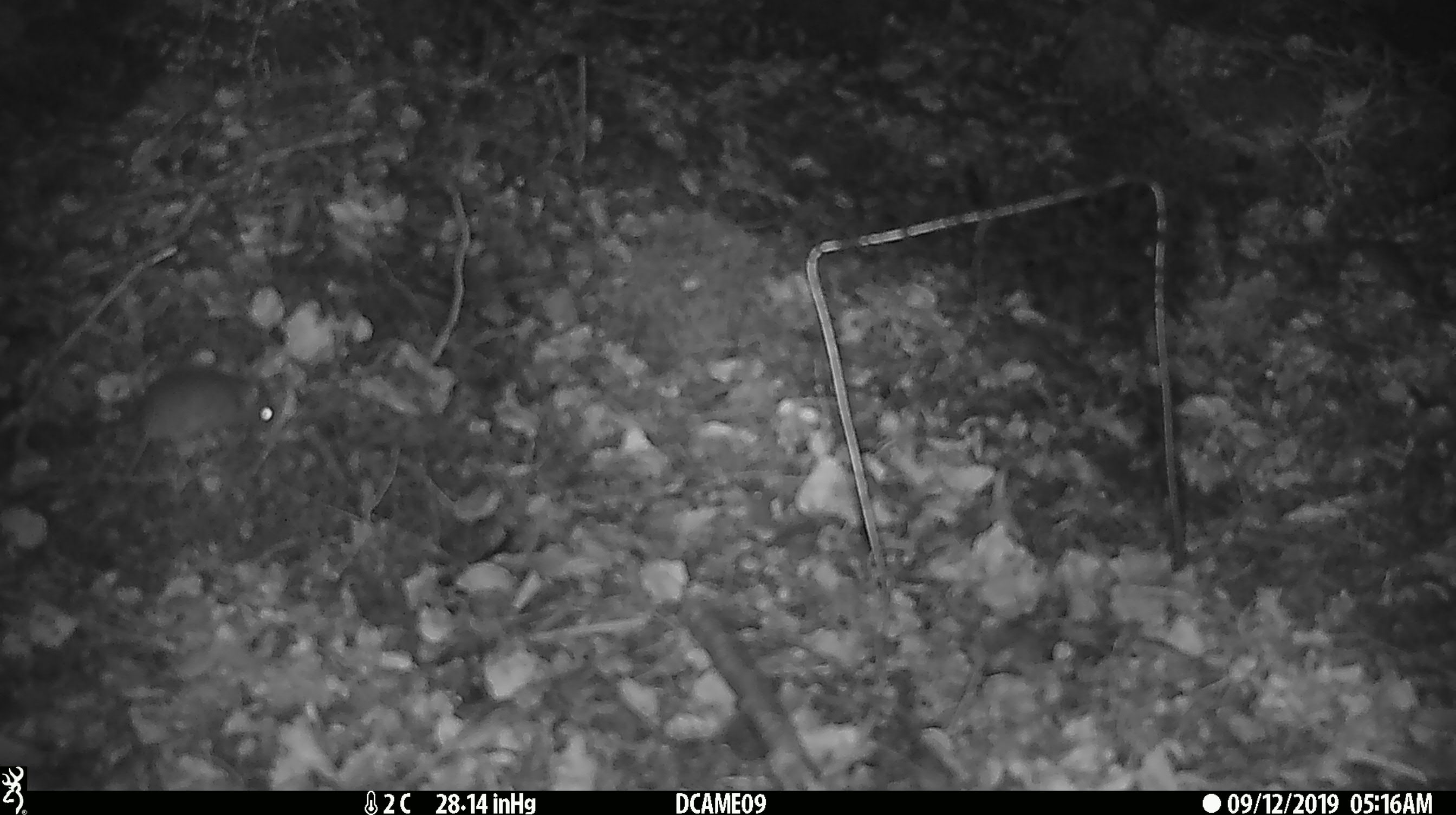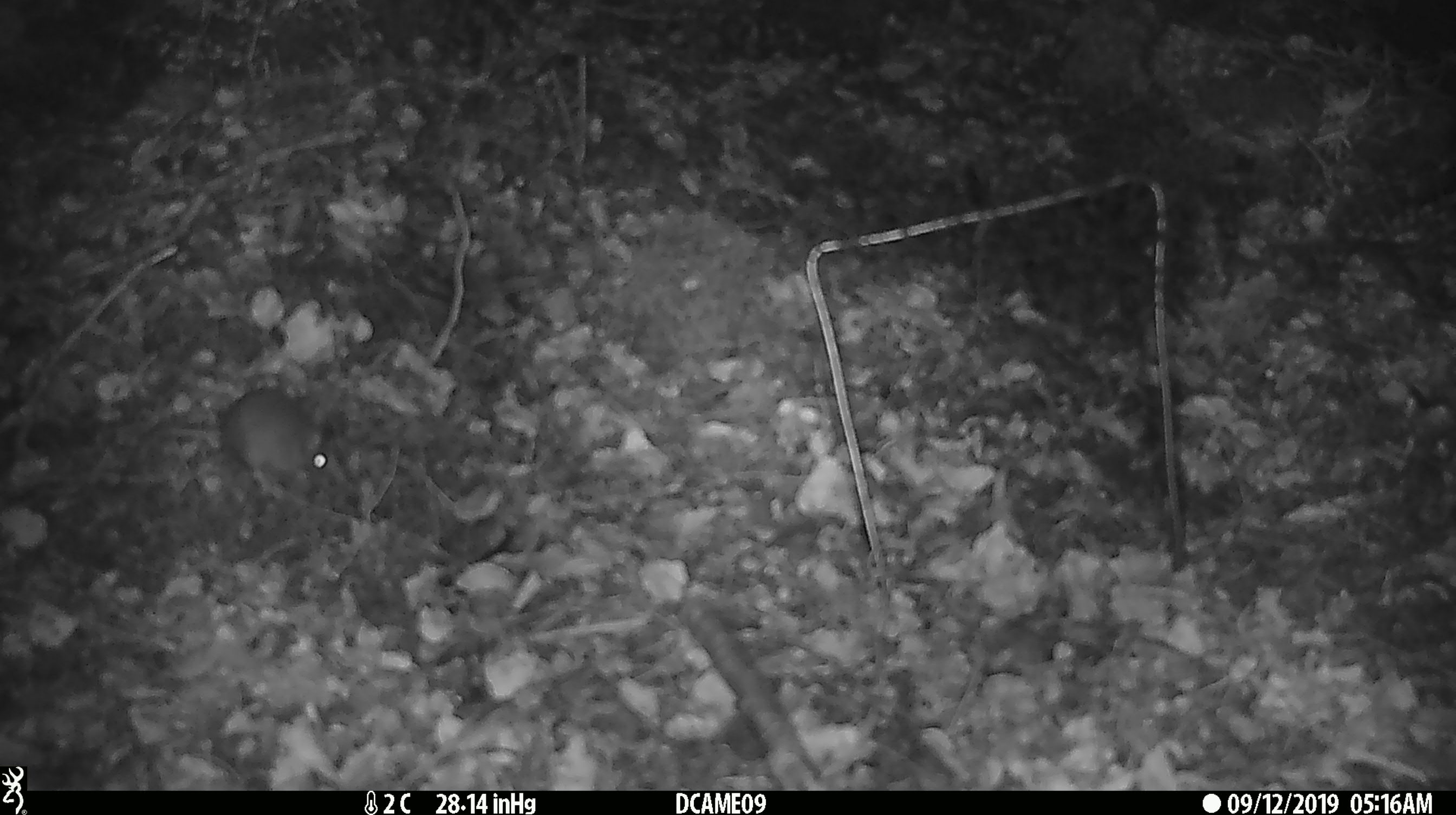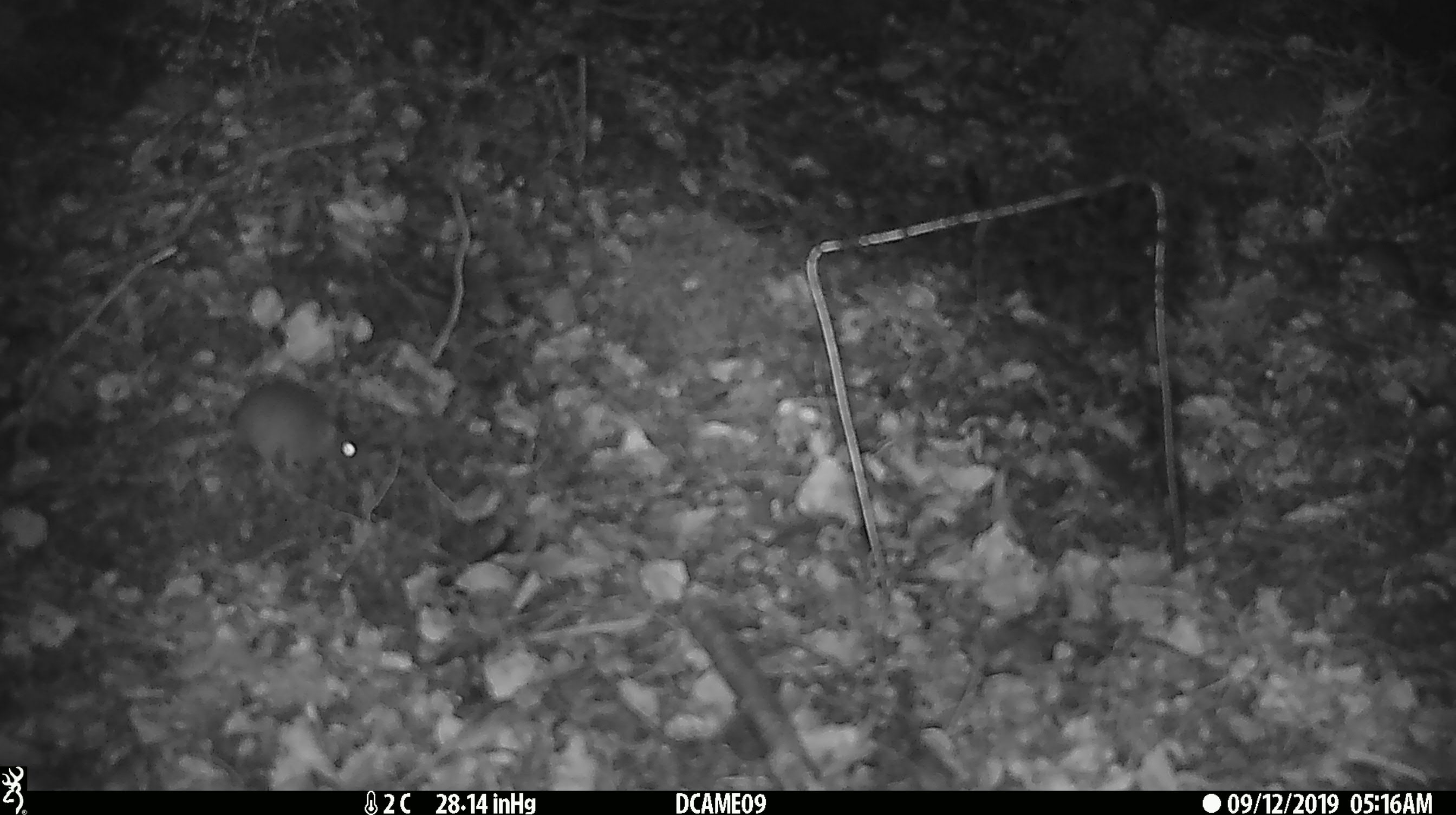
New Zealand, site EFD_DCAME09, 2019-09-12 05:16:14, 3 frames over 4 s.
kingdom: Animalia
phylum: Chordata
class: Mammalia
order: Rodentia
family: Muridae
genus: Mus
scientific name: Mus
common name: mouse